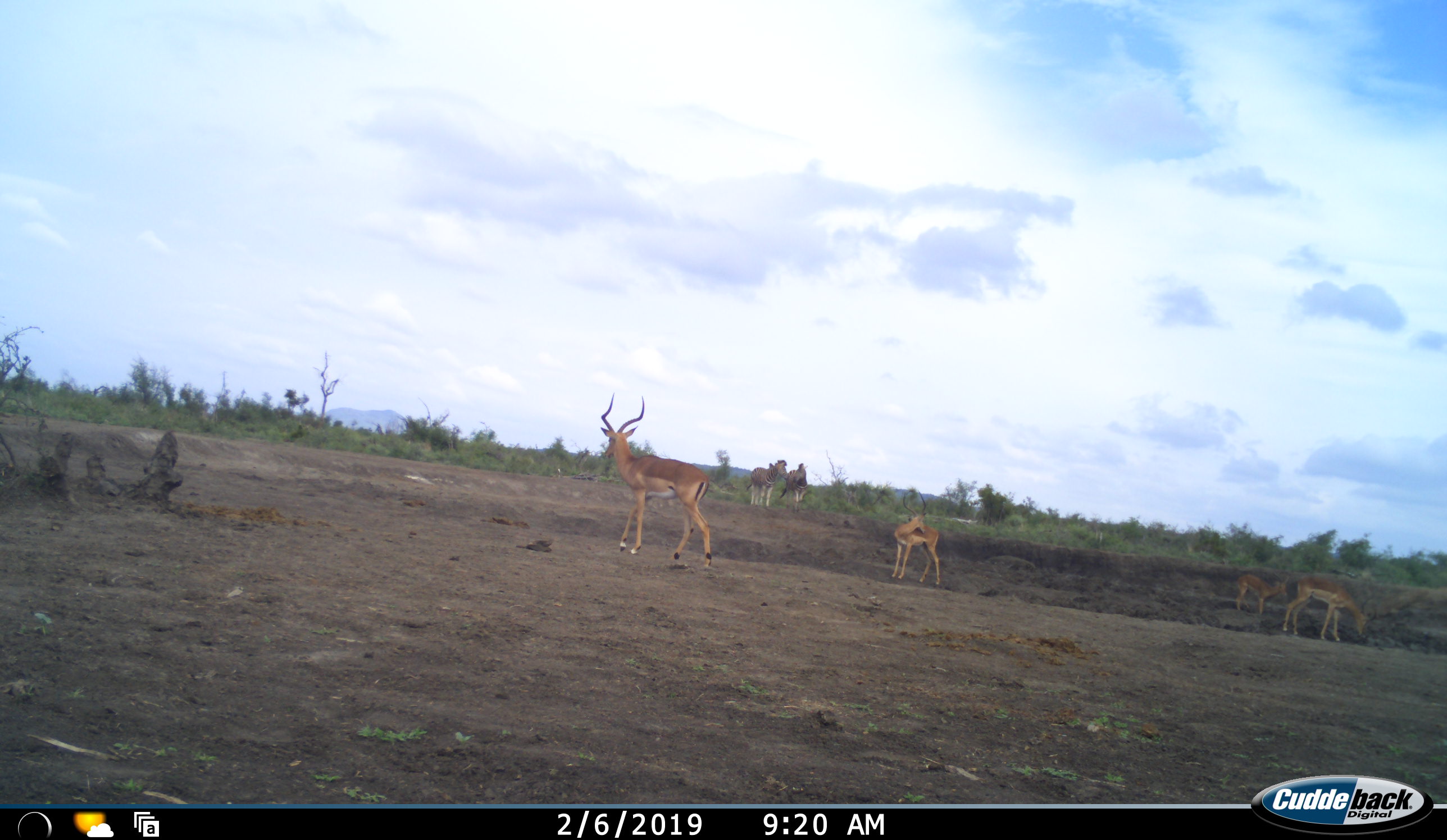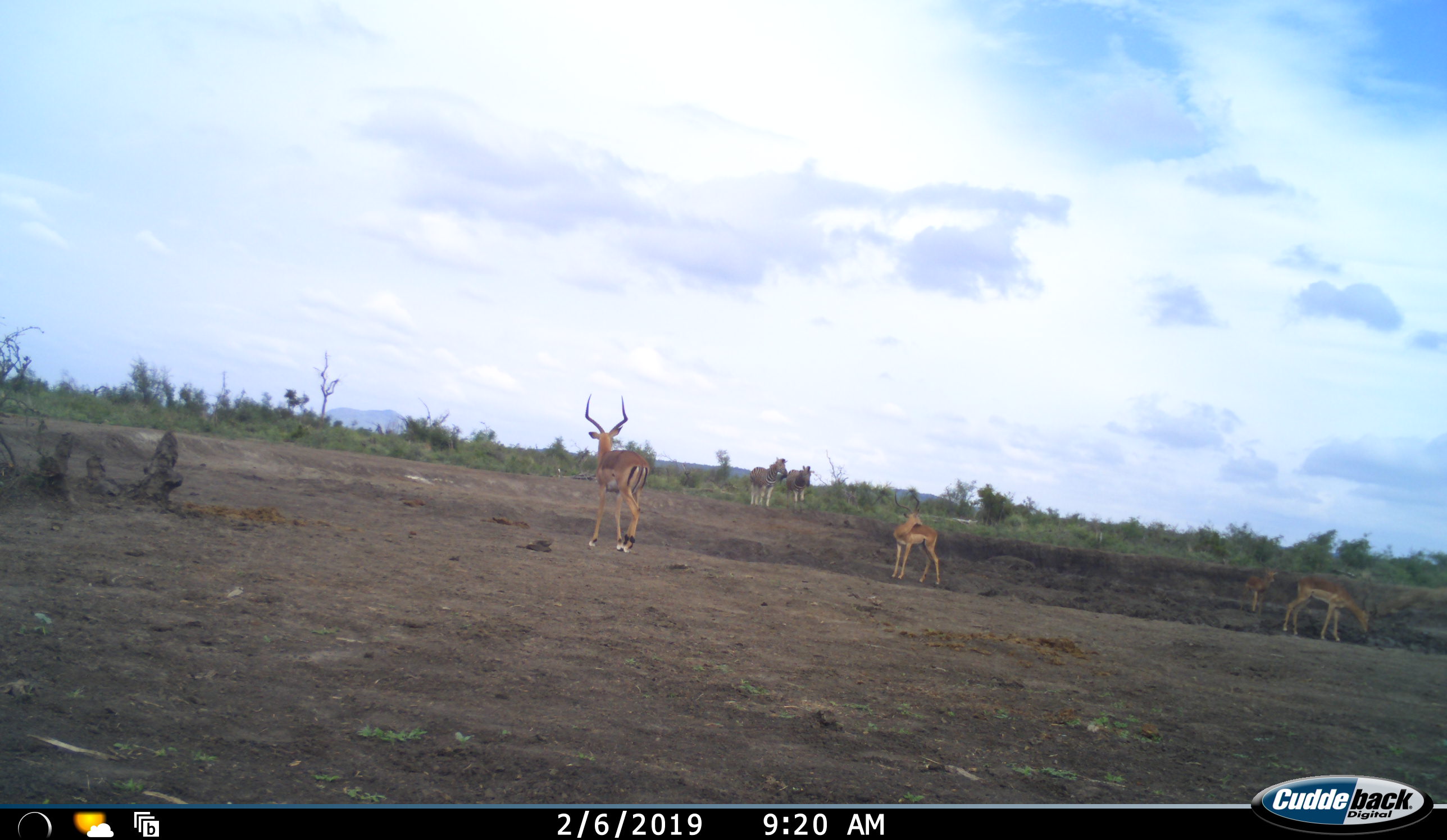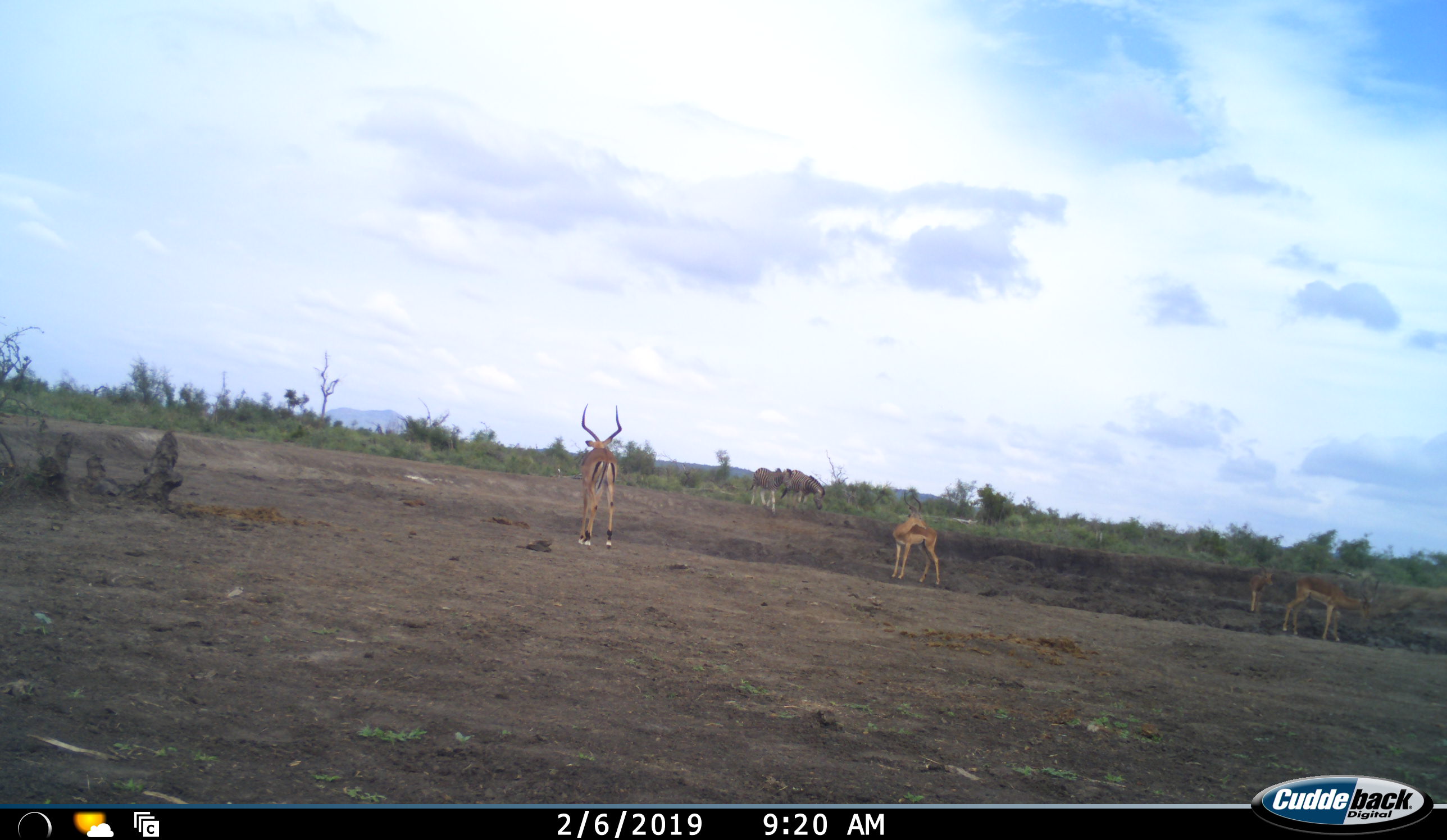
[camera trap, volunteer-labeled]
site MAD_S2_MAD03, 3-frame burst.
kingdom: Animalia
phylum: Chordata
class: Mammalia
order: Artiodactyla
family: Bovidae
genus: Aepyceros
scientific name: Aepyceros melampus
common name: impala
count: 4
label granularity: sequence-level